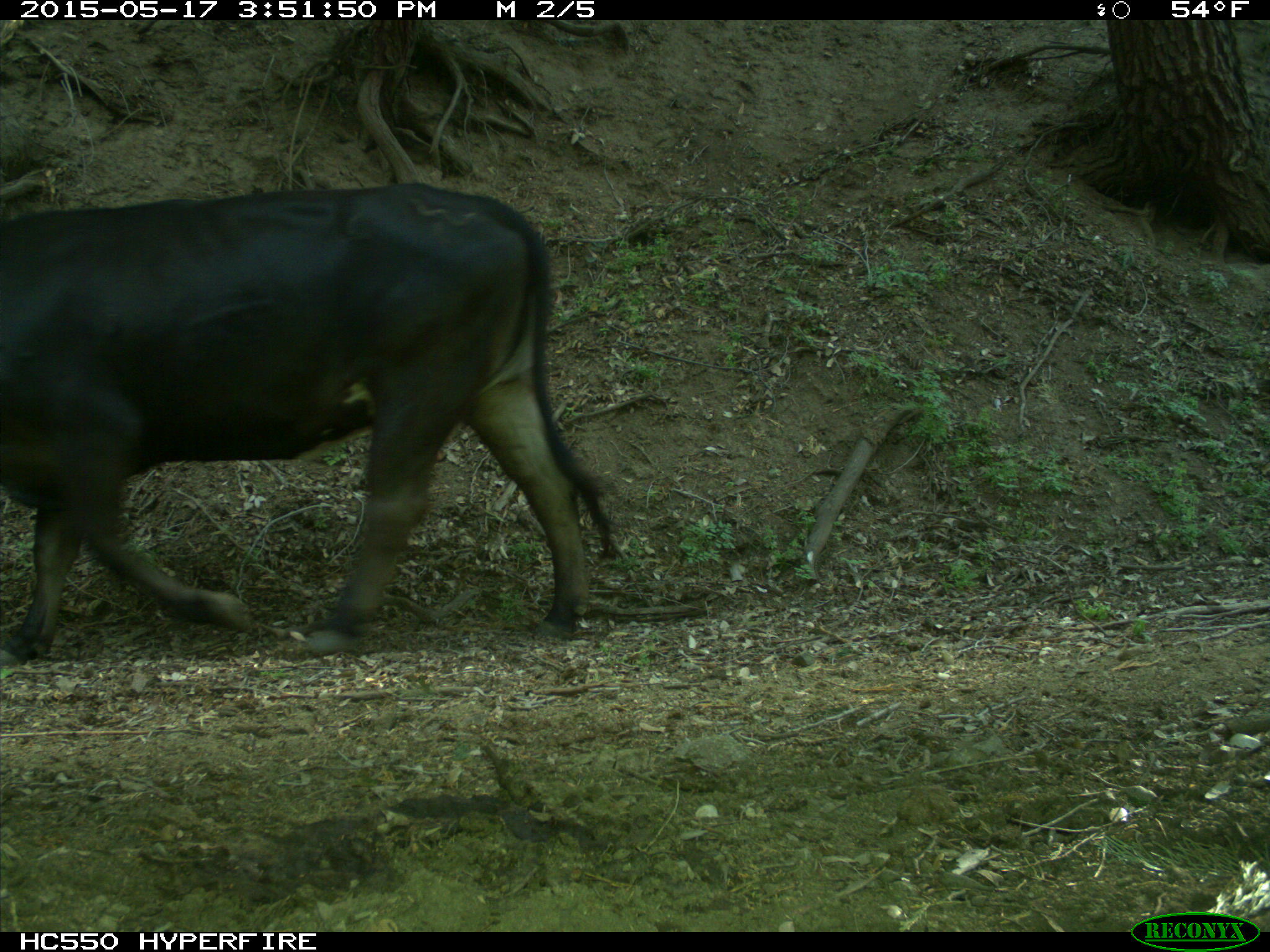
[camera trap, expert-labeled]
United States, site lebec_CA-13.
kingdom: Animalia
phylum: Chordata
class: Mammalia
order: Artiodactyla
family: Bovidae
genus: Bos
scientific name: Bos taurus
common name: domestic cow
Bos taurus (domestic cow).